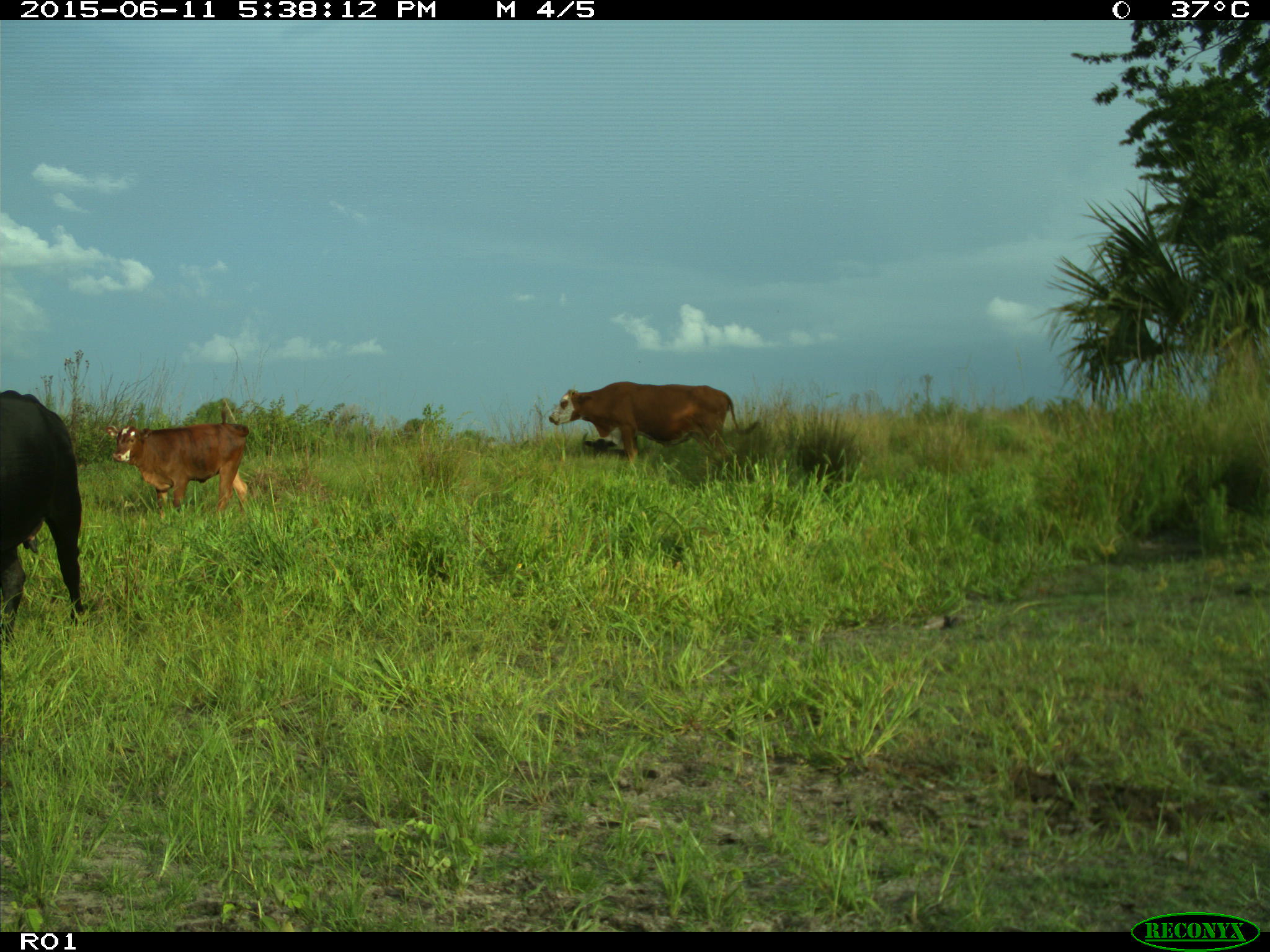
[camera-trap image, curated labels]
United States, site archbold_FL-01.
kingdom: Animalia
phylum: Chordata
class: Mammalia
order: Artiodactyla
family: Bovidae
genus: Bos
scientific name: Bos taurus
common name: domestic cow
Bos taurus (domestic cow).